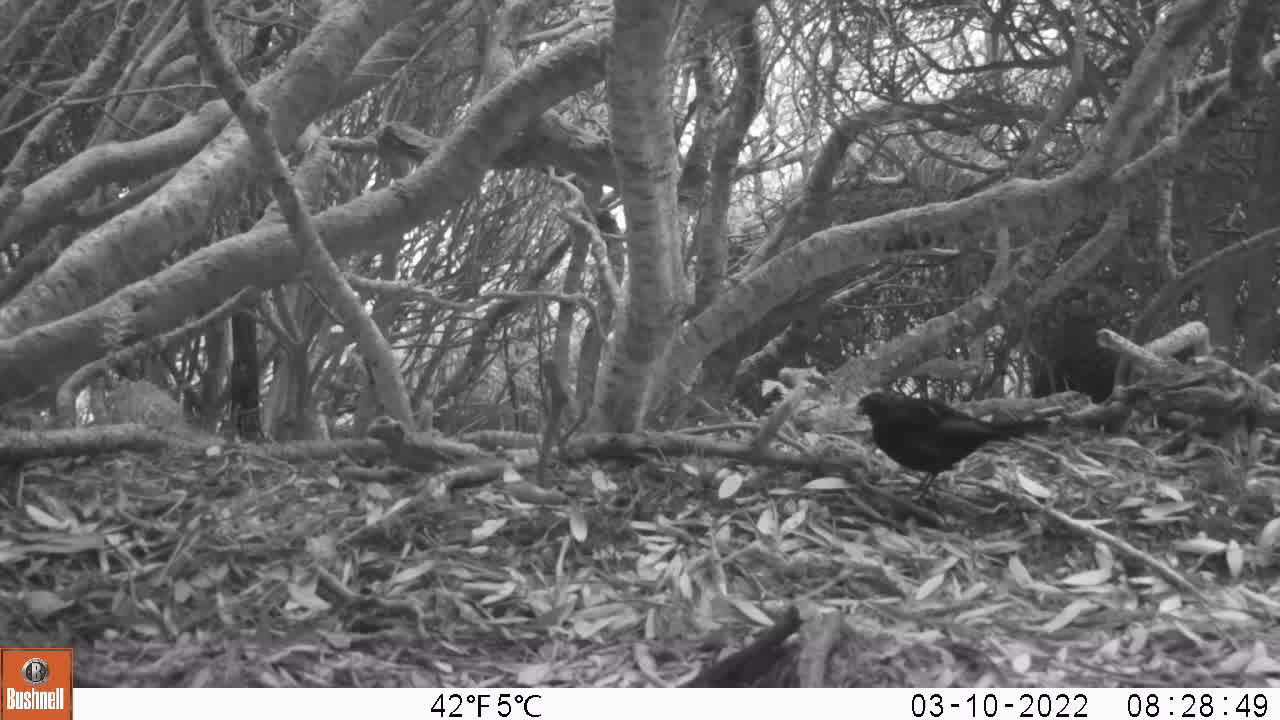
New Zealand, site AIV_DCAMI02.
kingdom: Animalia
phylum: Chordata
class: Aves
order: Passeriformes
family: Turdidae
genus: Turdus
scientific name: Turdus merula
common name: eurasian blackbird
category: blackbird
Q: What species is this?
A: Blackbird (eurasian blackbird) (Turdus merula).